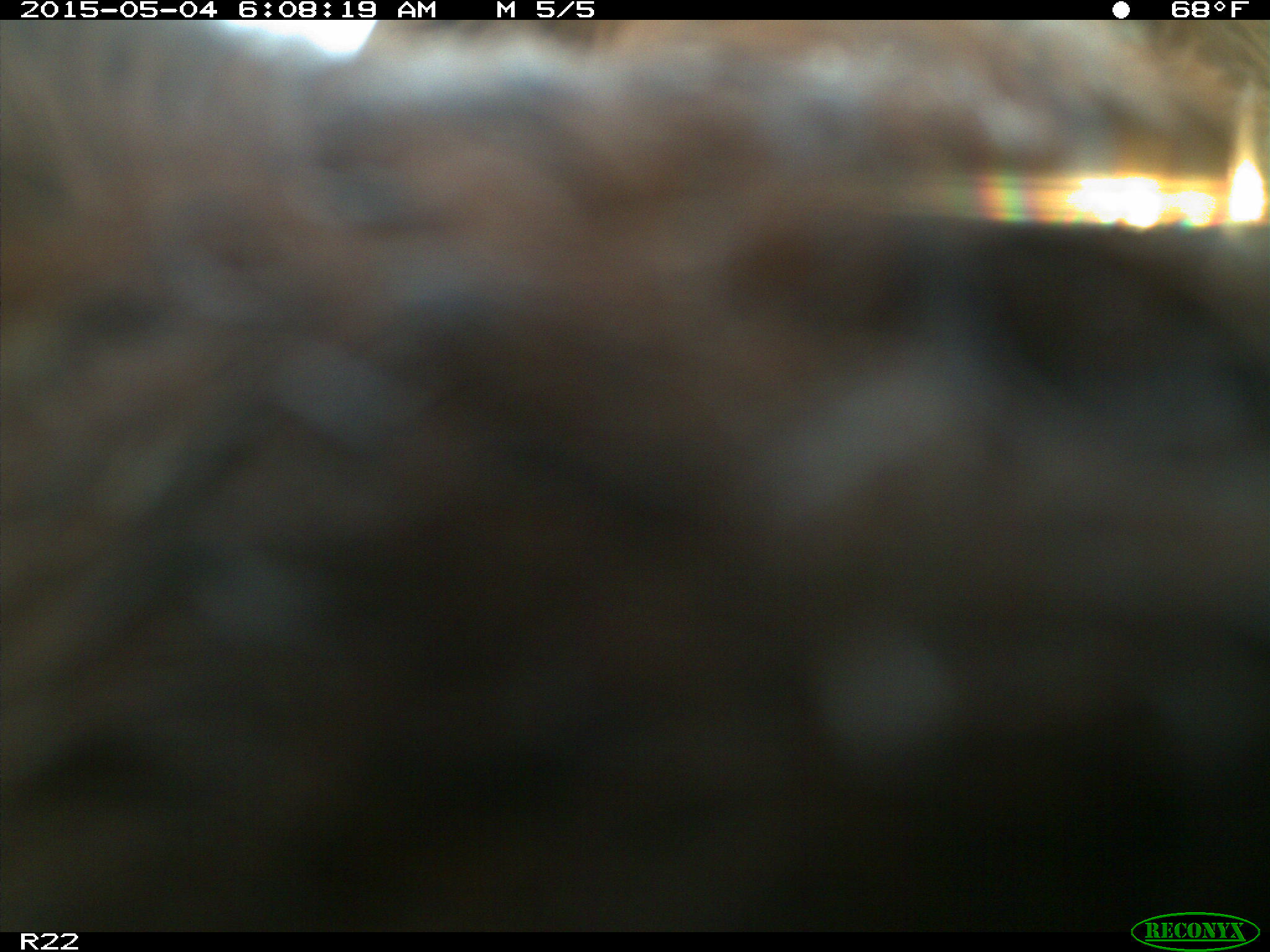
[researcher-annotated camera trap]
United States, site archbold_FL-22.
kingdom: Animalia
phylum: Chordata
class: Mammalia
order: Artiodactyla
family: Bovidae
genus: Bos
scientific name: Bos taurus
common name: domestic cow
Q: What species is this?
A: Bos taurus (domestic cow).